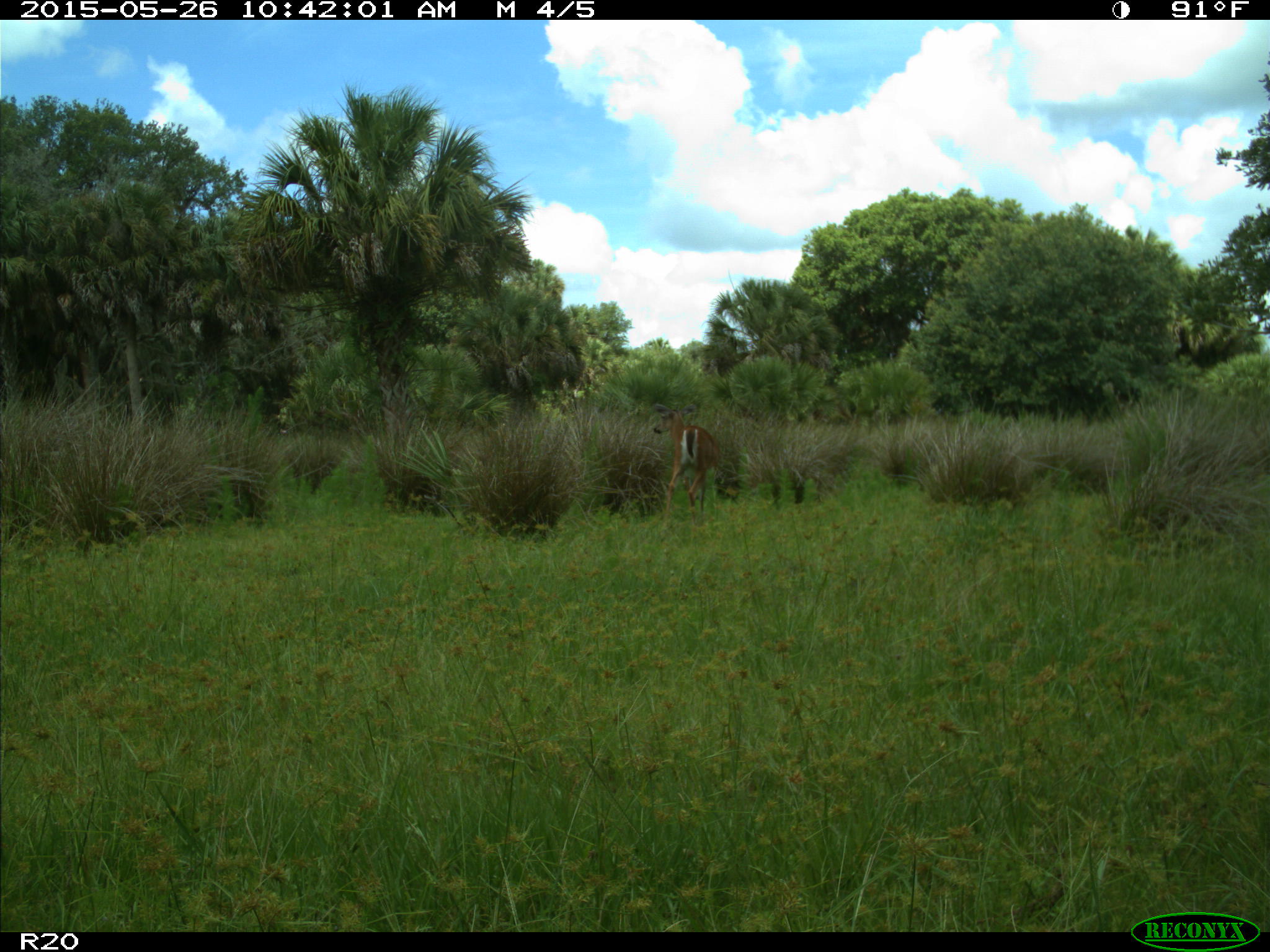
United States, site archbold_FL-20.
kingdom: Animalia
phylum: Chordata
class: Mammalia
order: Artiodactyla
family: Cervidae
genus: Odocoileus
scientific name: Odocoileus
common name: deer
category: unidentified deer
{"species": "unidentified deer (deer) (Odocoileus)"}